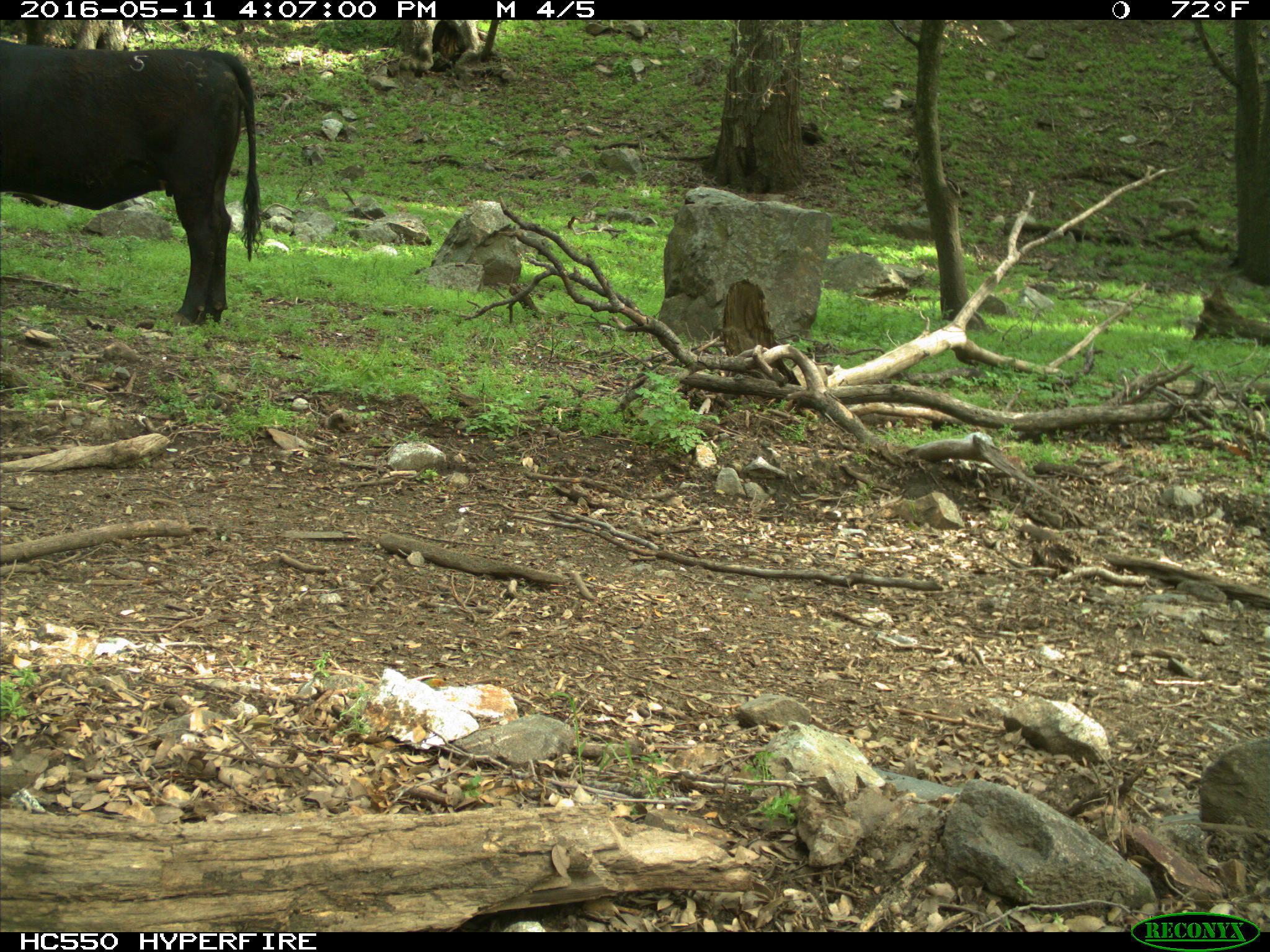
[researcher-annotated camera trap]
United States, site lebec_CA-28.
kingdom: Animalia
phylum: Chordata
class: Mammalia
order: Artiodactyla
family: Bovidae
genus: Bos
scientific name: Bos taurus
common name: domestic cow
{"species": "Bos taurus (domestic cow)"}